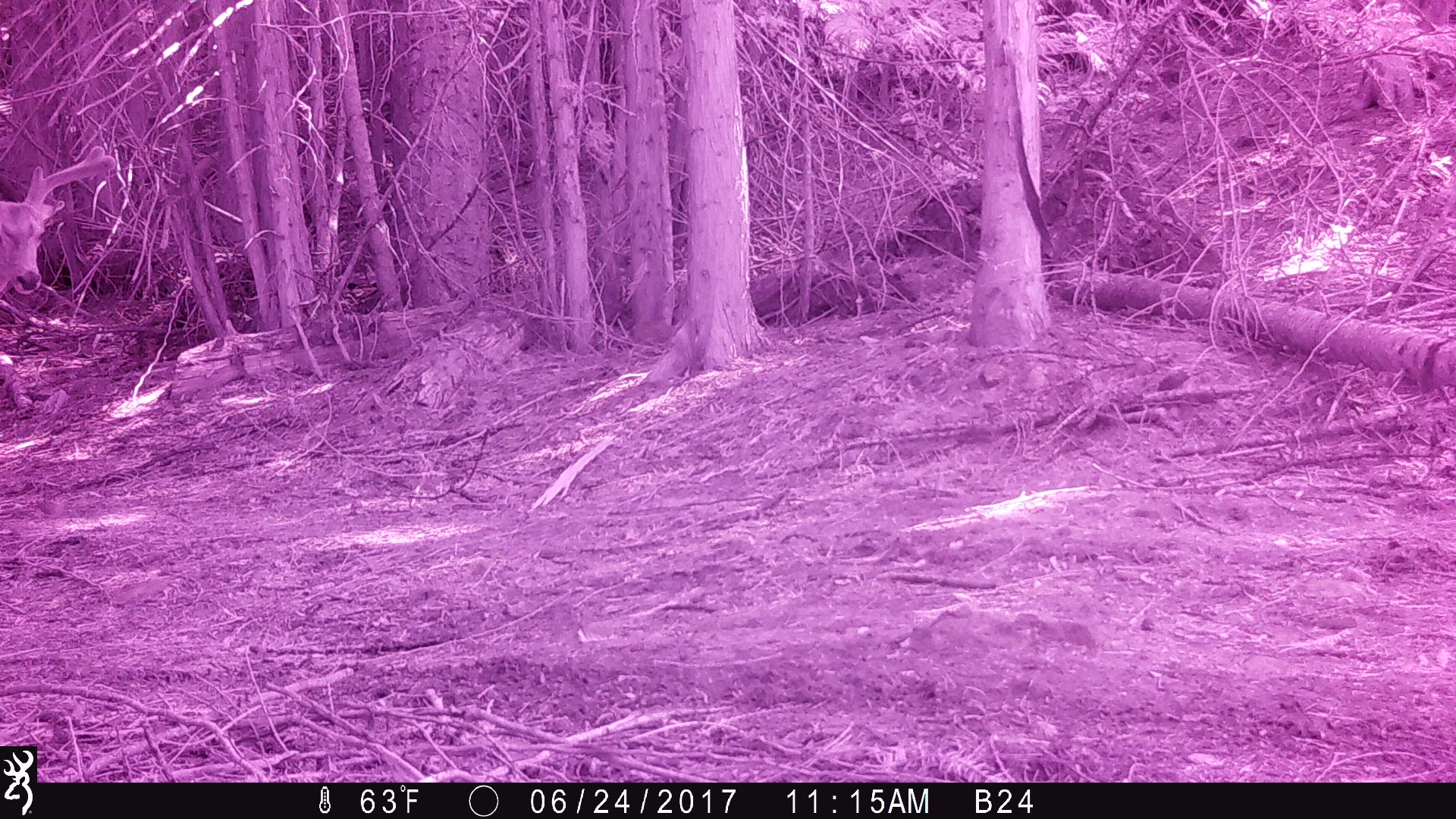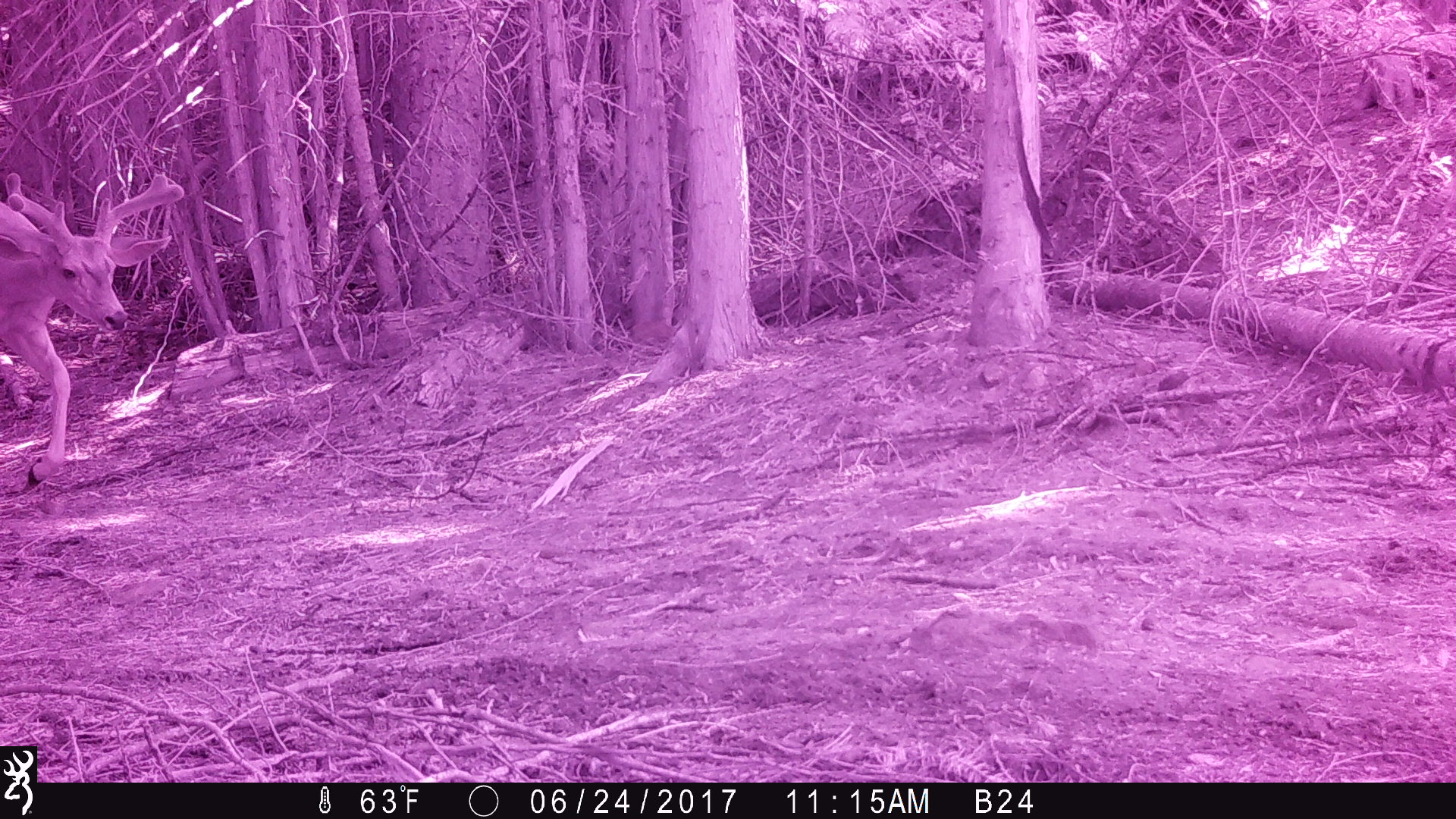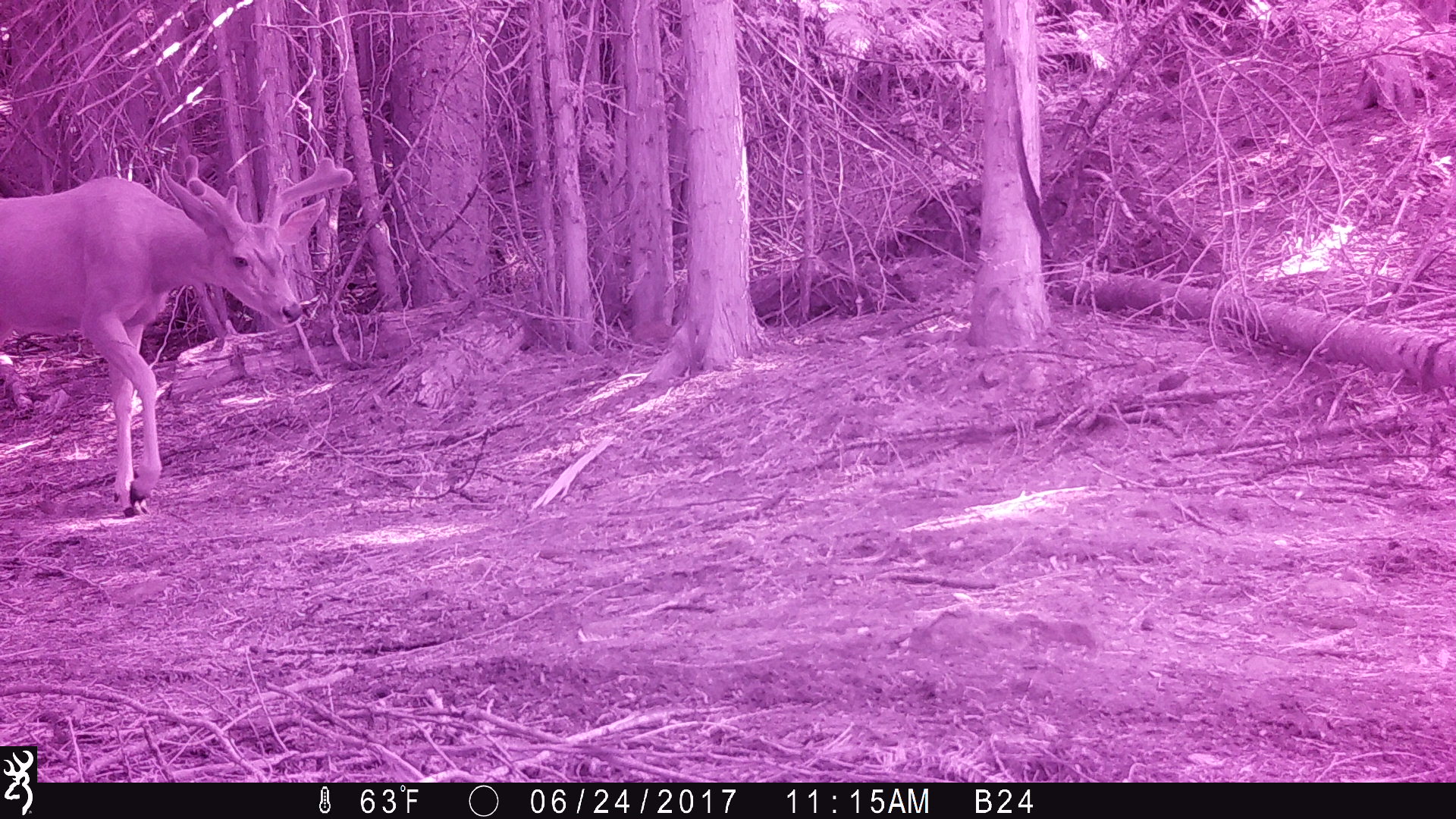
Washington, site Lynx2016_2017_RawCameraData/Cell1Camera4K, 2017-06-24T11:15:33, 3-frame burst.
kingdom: Animalia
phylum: Chordata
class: Mammalia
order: Artiodactyla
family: Cervidae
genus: Odocoileus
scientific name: Odocoileus hemionus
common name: mule deer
Odocoileus hemionus (mule deer). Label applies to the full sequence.